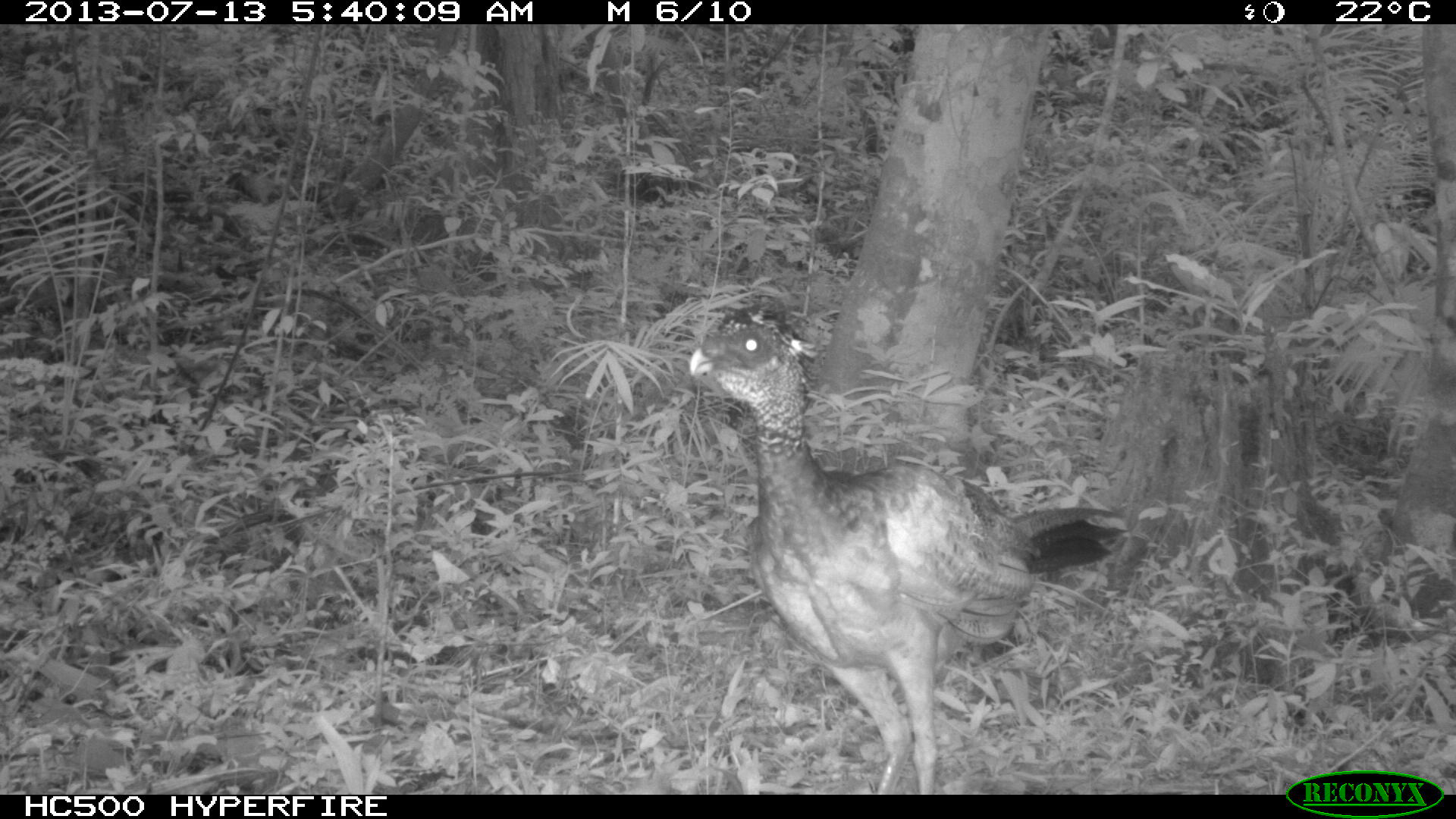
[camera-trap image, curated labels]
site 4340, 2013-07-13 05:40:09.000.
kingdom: Animalia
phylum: Chordata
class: Aves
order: Galliformes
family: Cracidae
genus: Crax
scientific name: Crax rubra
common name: great curassow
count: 1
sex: male